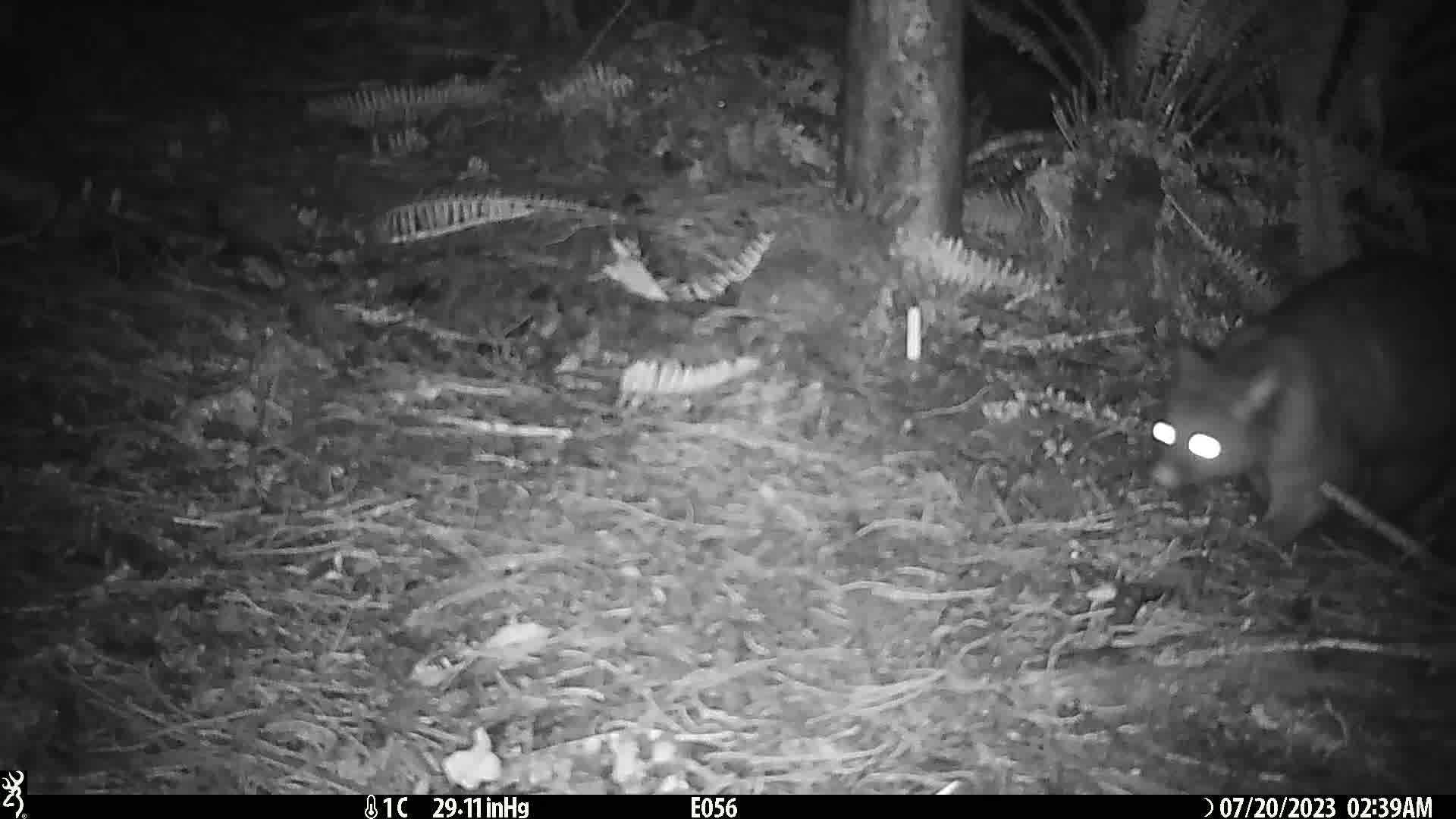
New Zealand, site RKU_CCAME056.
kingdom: Animalia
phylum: Chordata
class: Mammalia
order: Diprotodontia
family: Phalangeridae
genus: Trichosurus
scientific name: Trichosurus vulpecula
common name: common brushtail possum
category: possum